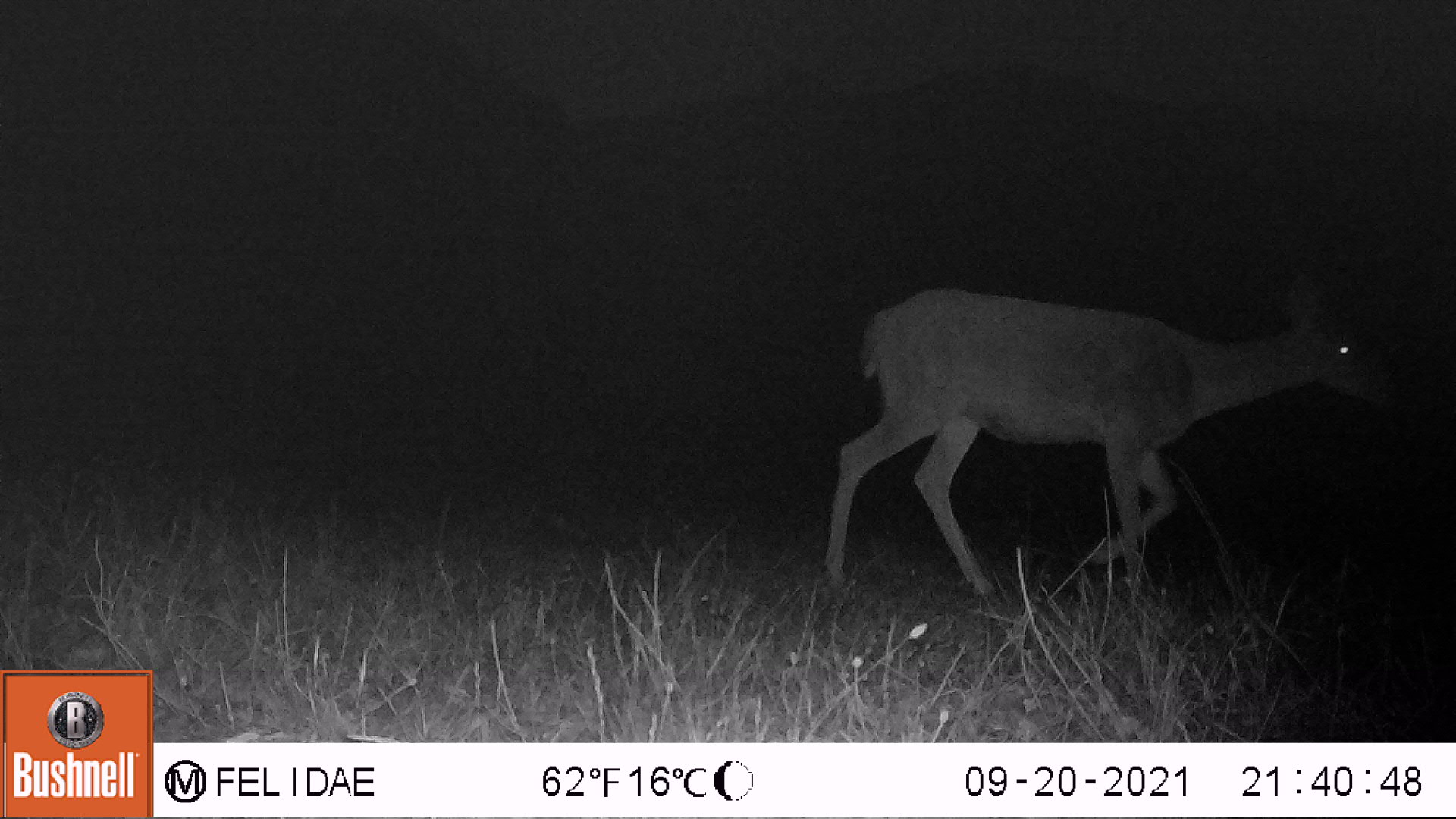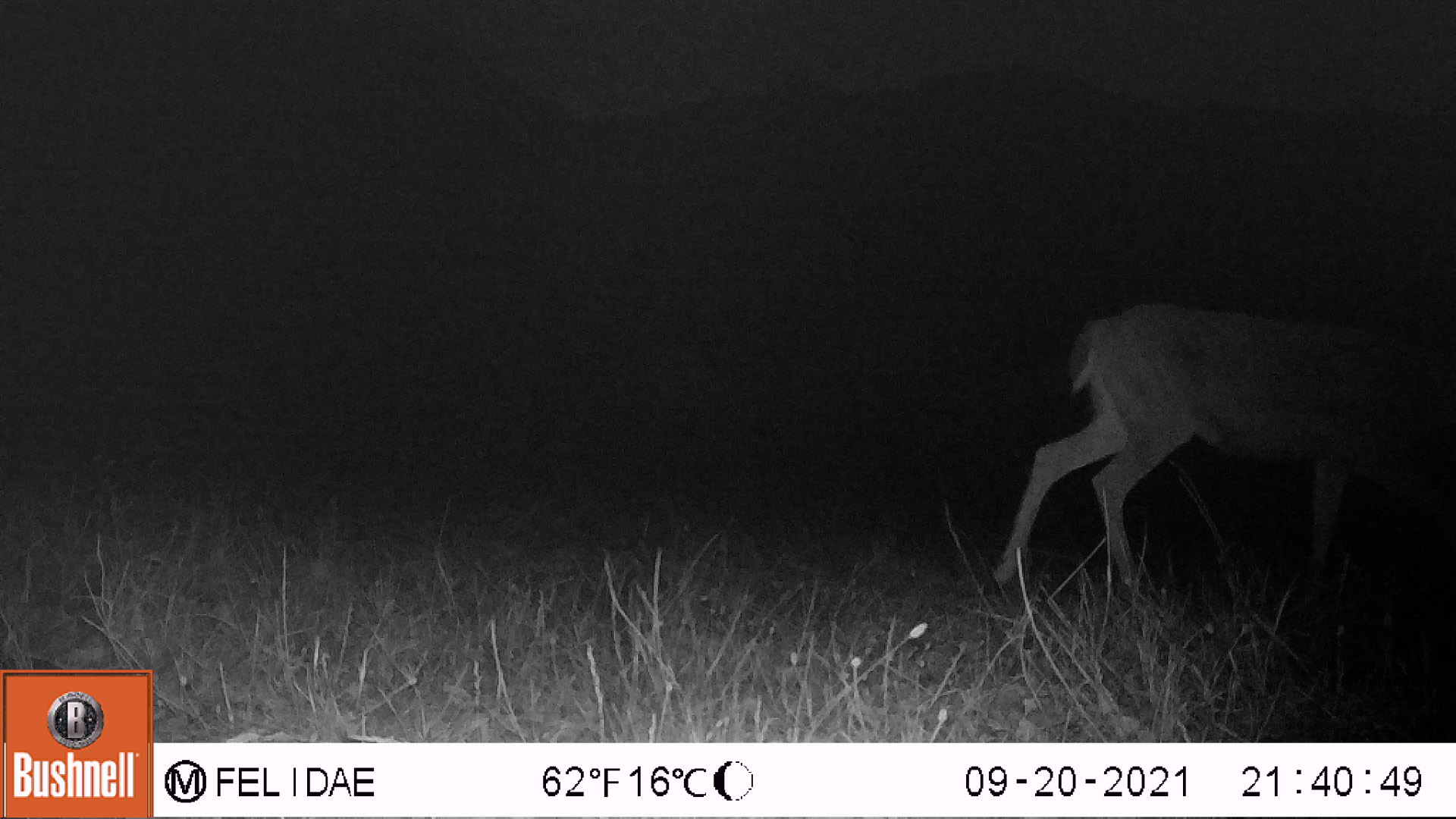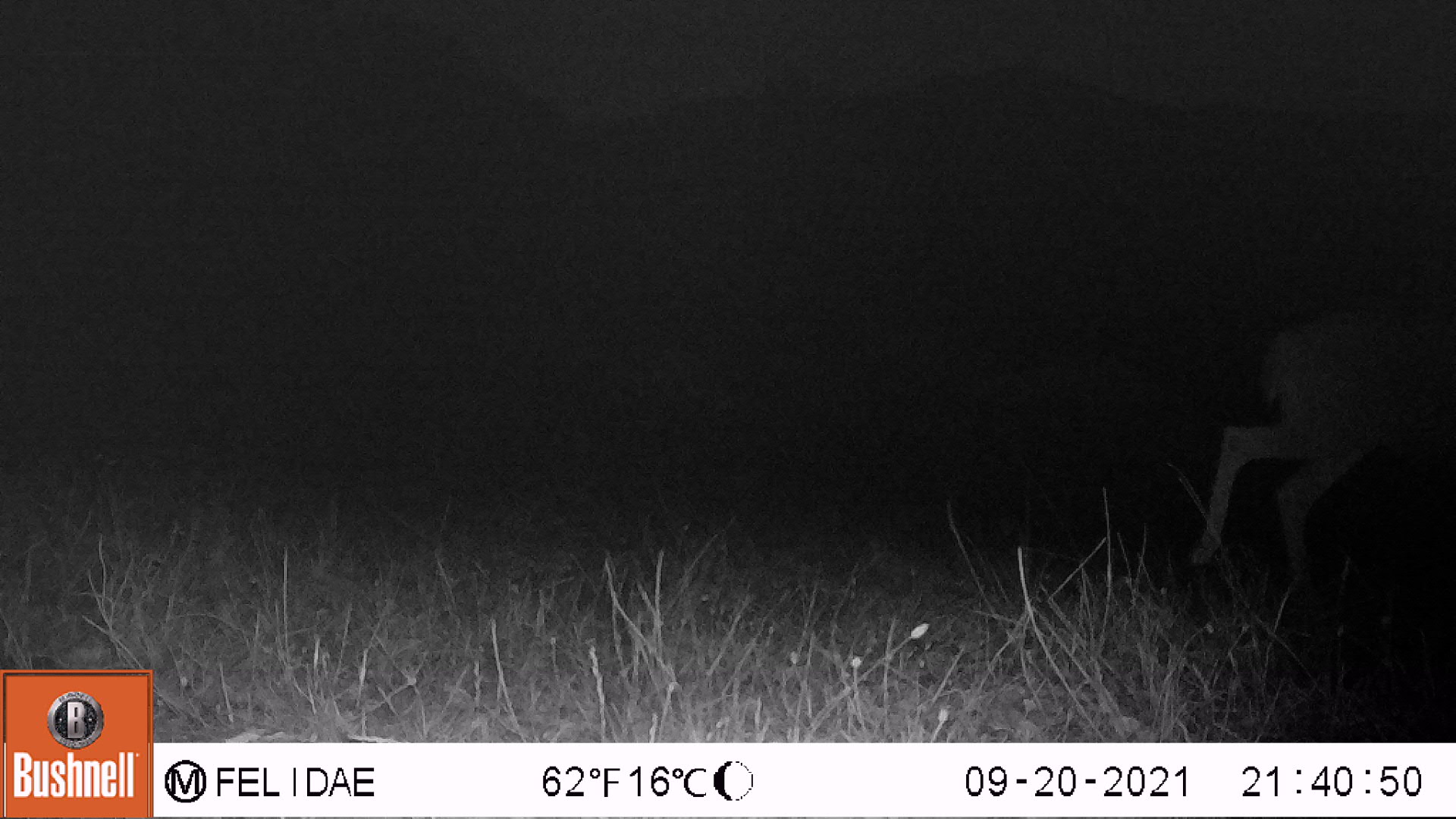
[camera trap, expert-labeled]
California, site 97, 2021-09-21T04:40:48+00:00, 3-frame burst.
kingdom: Animalia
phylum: Chordata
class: Mammalia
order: Artiodactyla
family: Cervidae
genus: Odocoileus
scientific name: Odocoileus hemionus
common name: mule deer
Mule deer (Odocoileus hemionus).